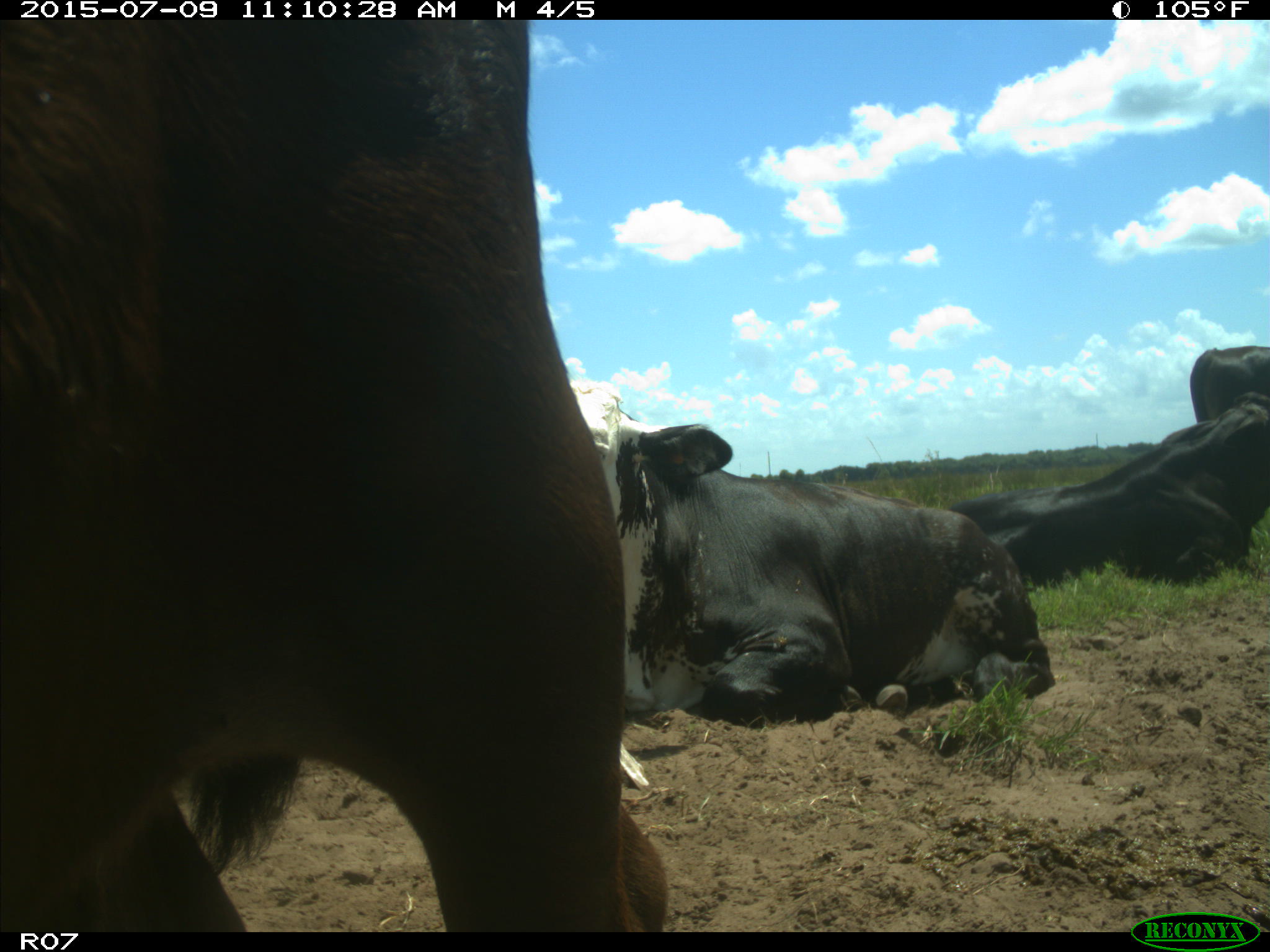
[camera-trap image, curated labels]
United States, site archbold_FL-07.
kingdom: Animalia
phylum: Chordata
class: Mammalia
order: Artiodactyla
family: Bovidae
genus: Bos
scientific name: Bos taurus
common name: domestic cow